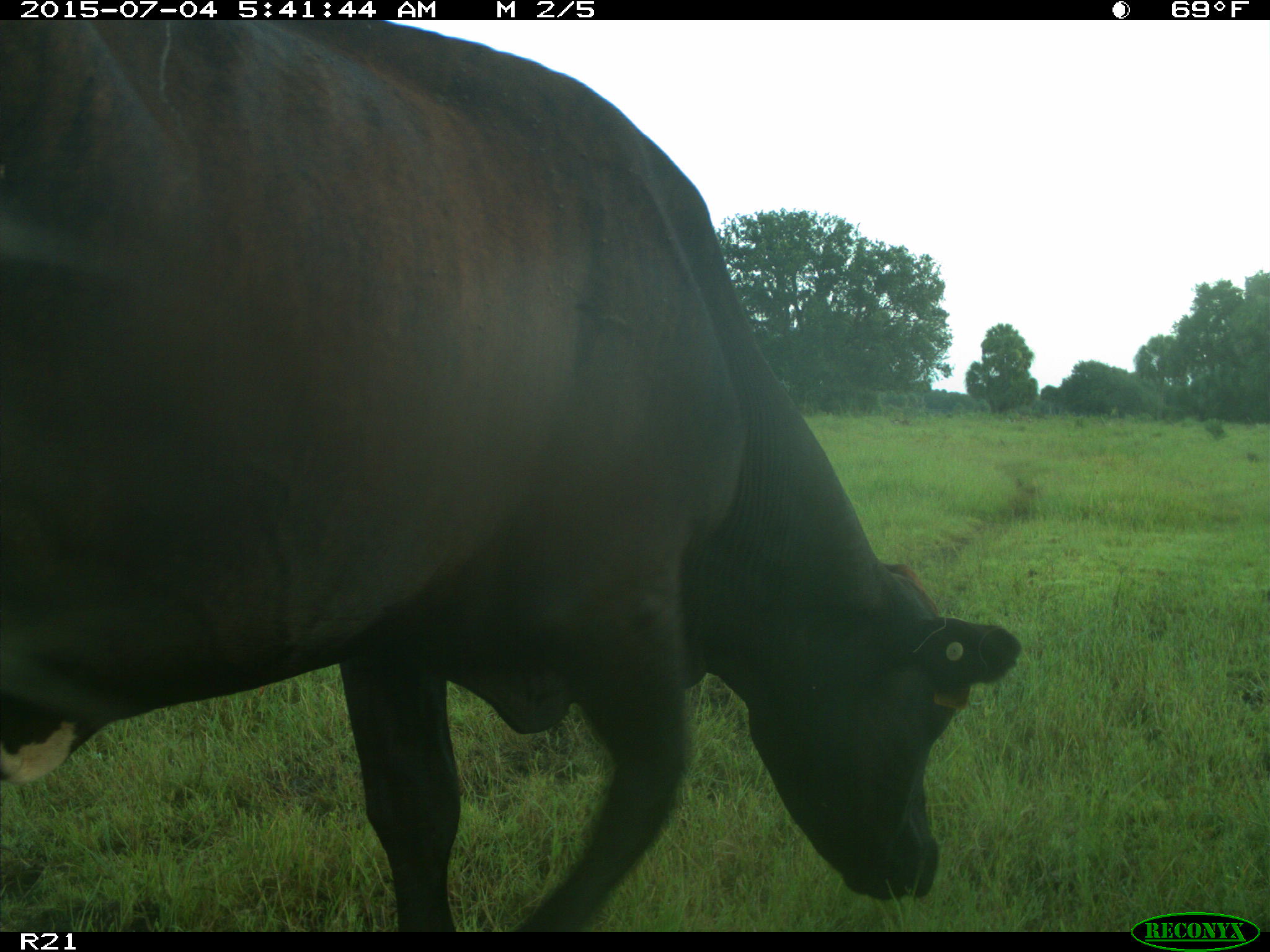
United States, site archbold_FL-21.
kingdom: Animalia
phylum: Chordata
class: Mammalia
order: Artiodactyla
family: Bovidae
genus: Bos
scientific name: Bos taurus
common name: domestic cow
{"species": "Bos taurus (domestic cow)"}